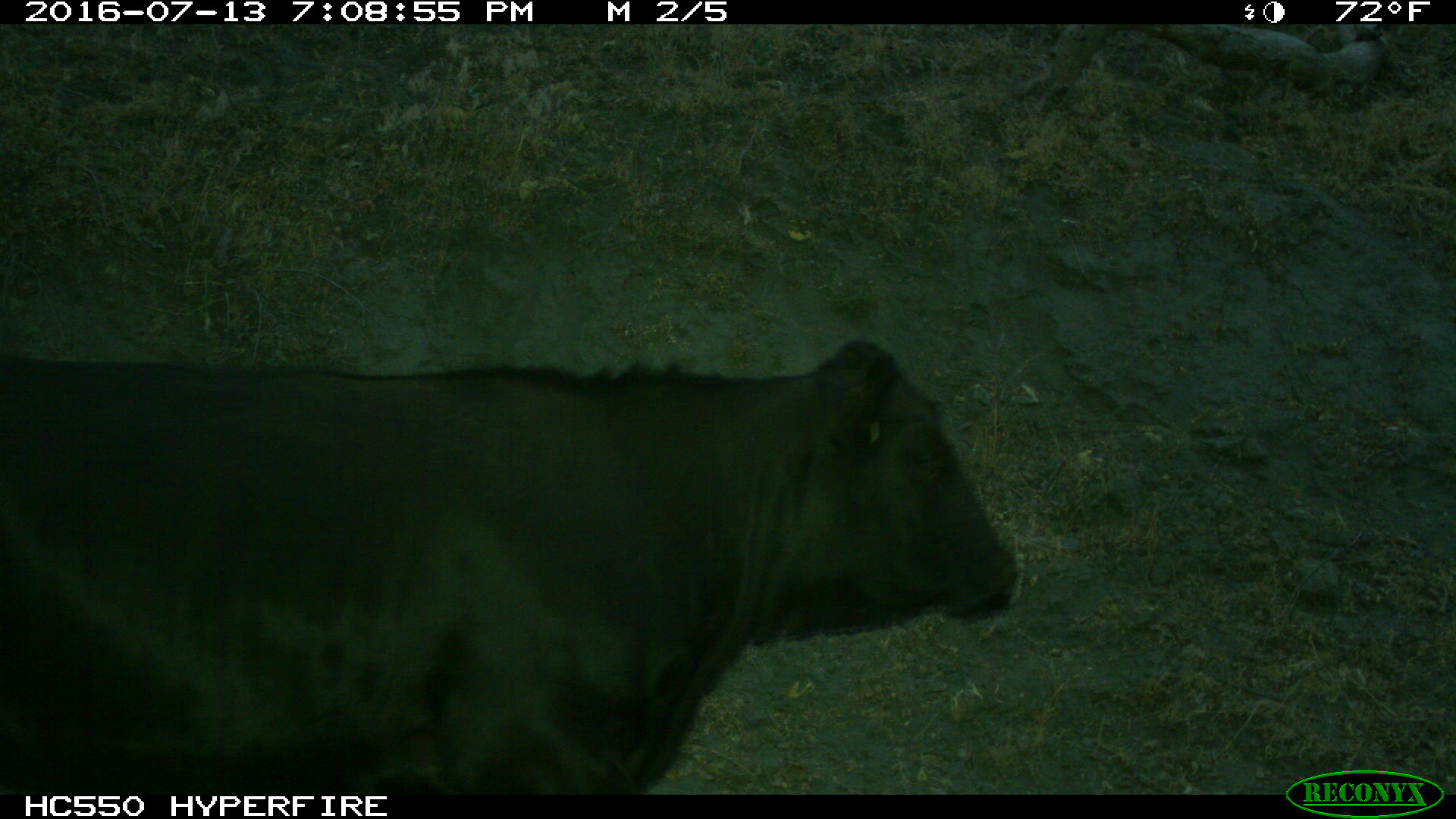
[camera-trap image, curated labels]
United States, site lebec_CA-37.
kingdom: Animalia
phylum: Chordata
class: Mammalia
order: Artiodactyla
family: Bovidae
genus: Bos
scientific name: Bos taurus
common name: domestic cow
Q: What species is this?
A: Bos taurus (domestic cow).